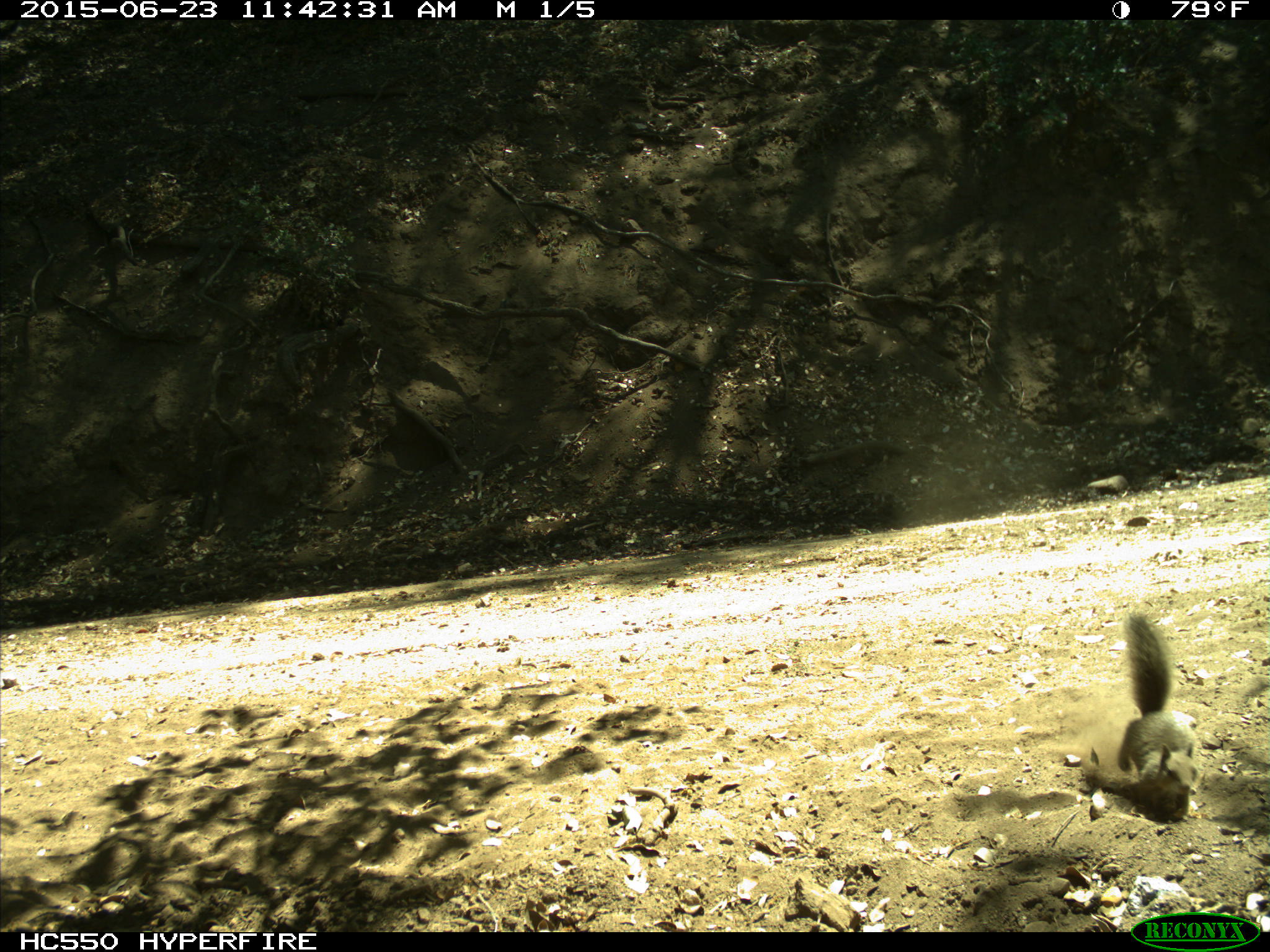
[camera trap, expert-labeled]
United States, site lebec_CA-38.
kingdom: Animalia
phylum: Chordata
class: Mammalia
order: Rodentia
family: Sciuridae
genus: Otospermophilus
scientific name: Otospermophilus beecheyi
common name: california ground squirrel